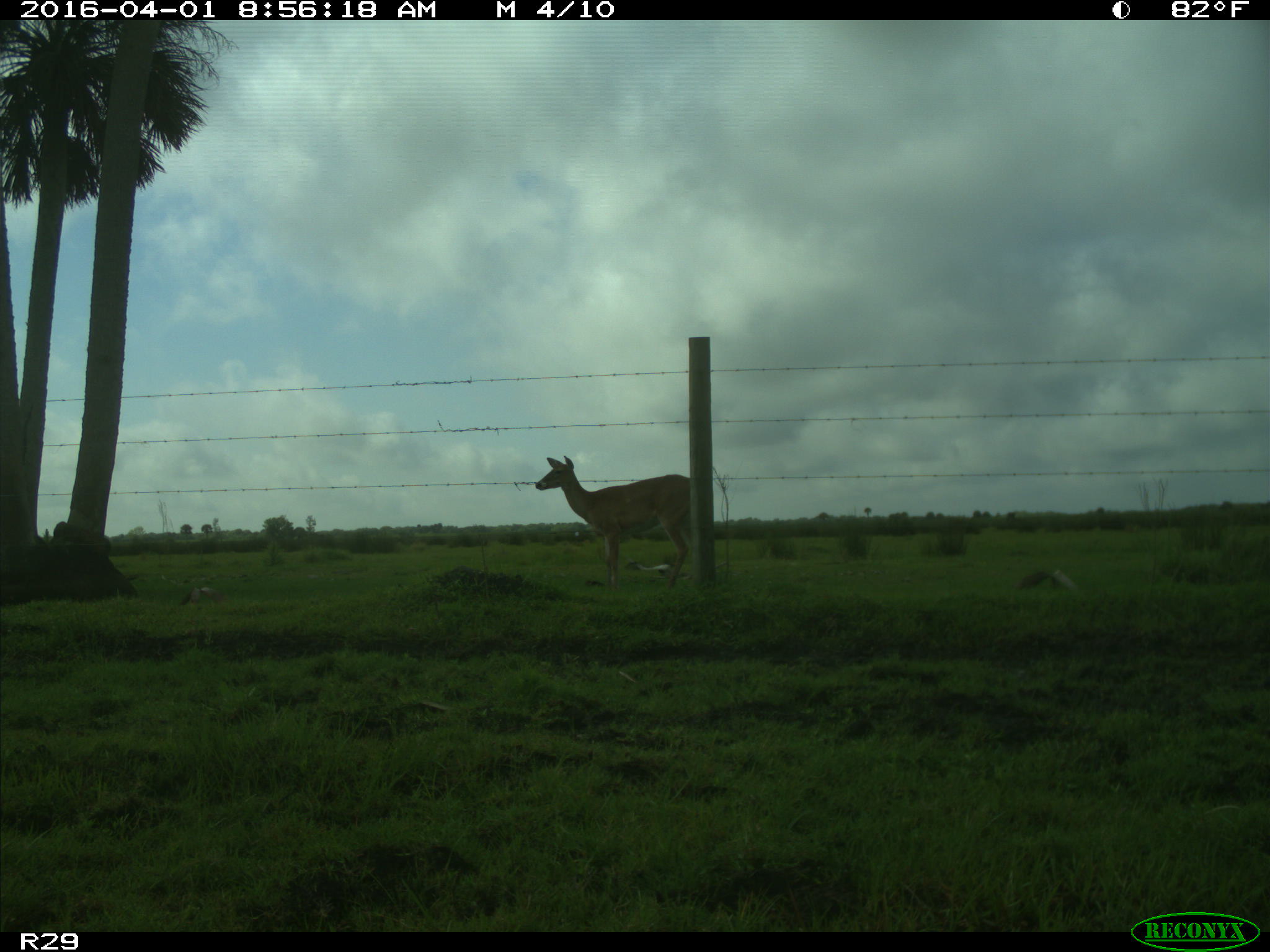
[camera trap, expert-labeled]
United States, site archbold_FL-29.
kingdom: Animalia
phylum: Chordata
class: Mammalia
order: Artiodactyla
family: Cervidae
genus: Odocoileus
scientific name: Odocoileus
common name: deer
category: unidentified deer